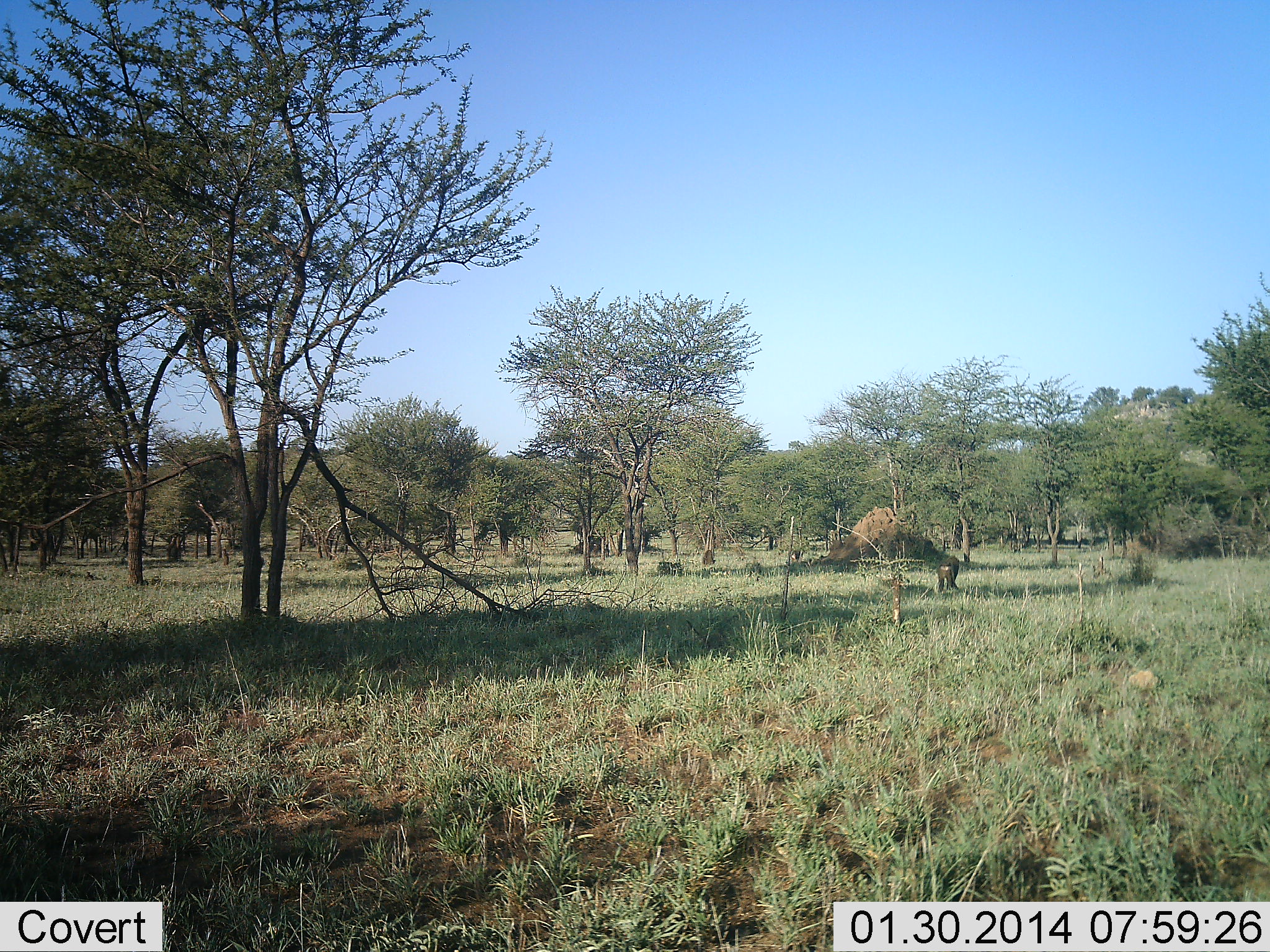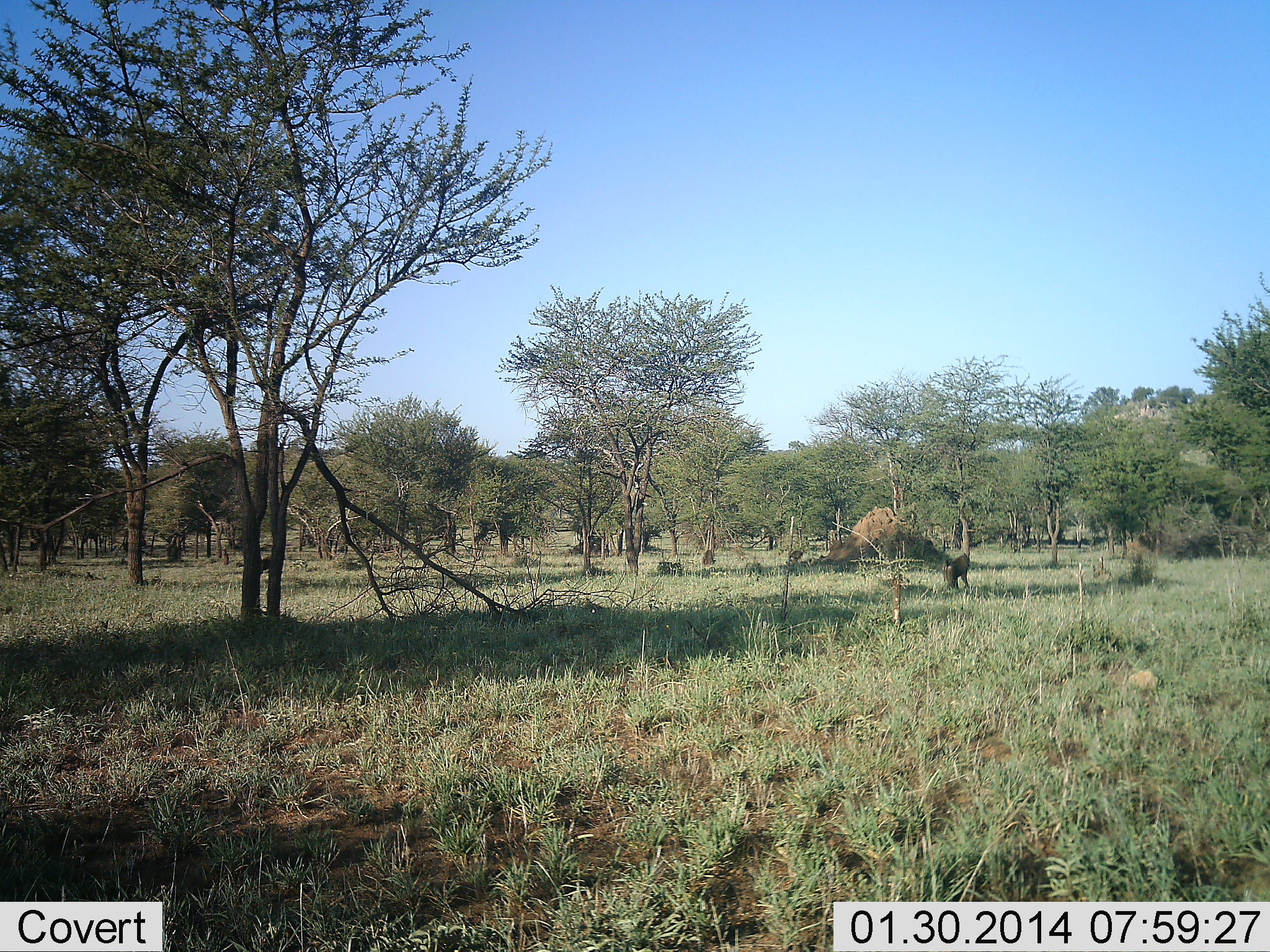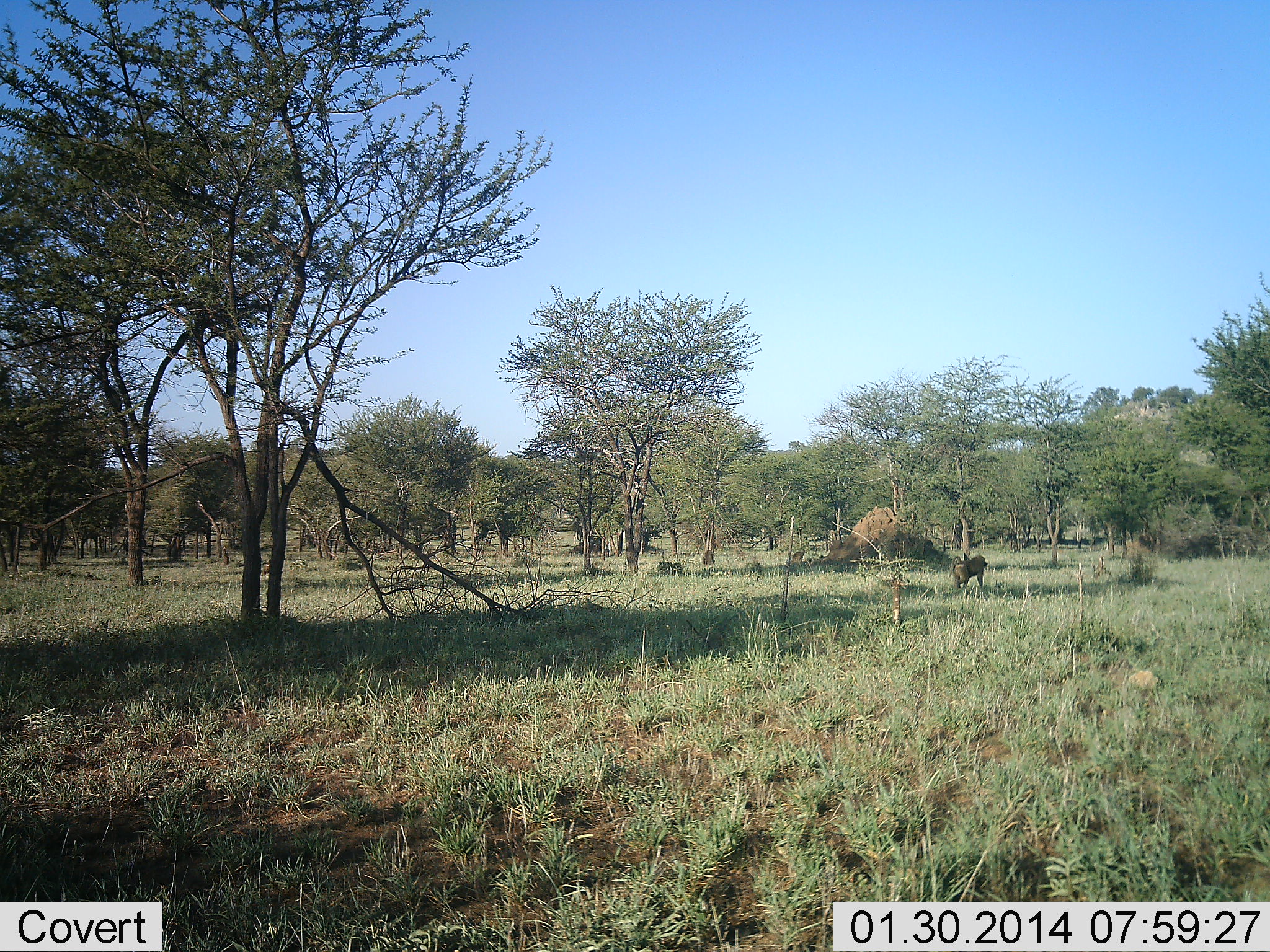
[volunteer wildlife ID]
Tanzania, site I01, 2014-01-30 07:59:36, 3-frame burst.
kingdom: Animalia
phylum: Chordata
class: Mammalia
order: Primates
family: Cercopithecidae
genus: Papio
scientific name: Papio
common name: baboon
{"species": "baboon (Papio)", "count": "2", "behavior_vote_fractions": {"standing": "0%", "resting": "0%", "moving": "100%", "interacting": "0%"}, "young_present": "0%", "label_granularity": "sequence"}